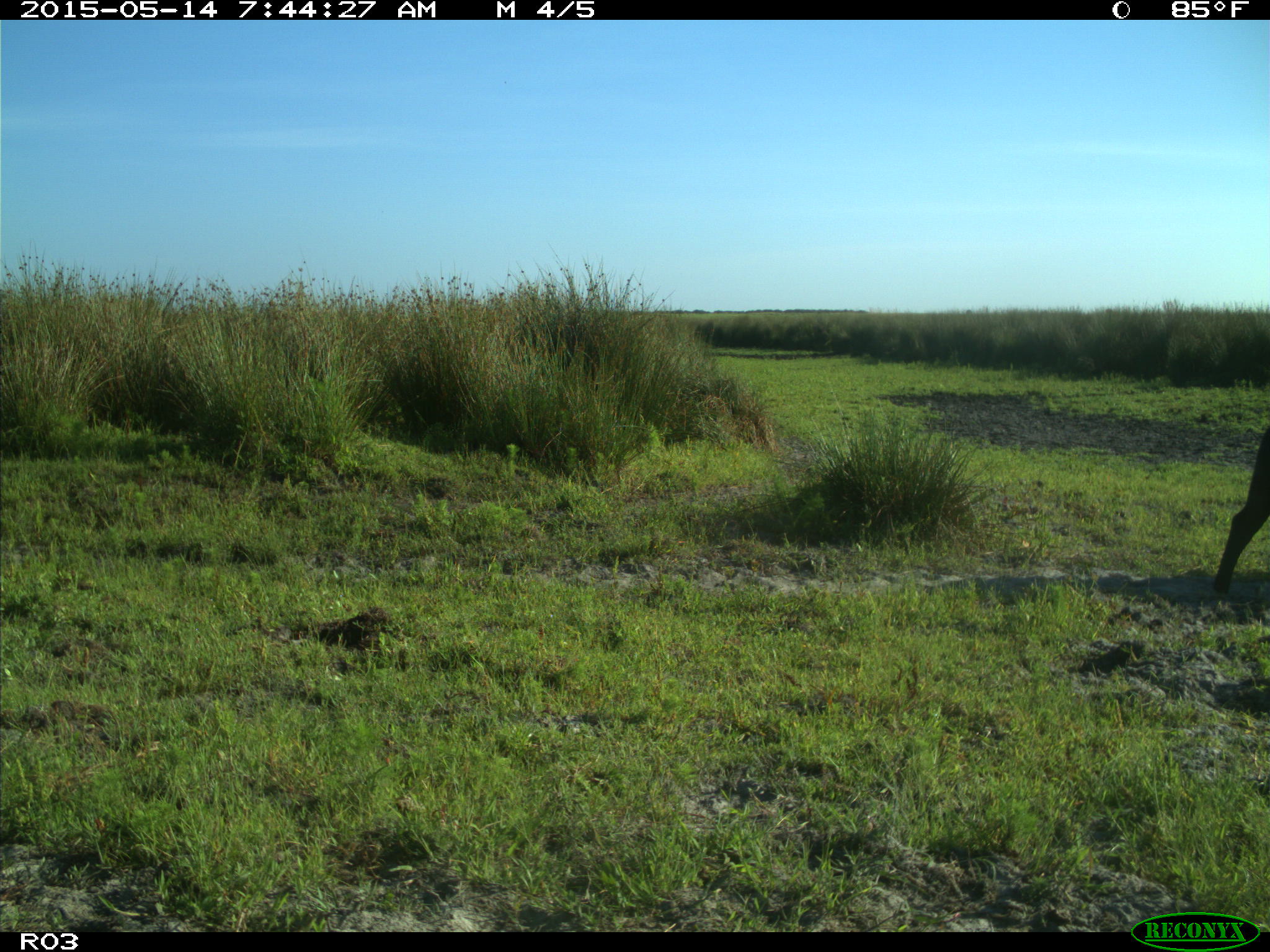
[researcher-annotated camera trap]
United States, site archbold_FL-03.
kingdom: Animalia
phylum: Chordata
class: Mammalia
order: Artiodactyla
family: Bovidae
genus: Bos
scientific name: Bos taurus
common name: domestic cow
Bos taurus (domestic cow).